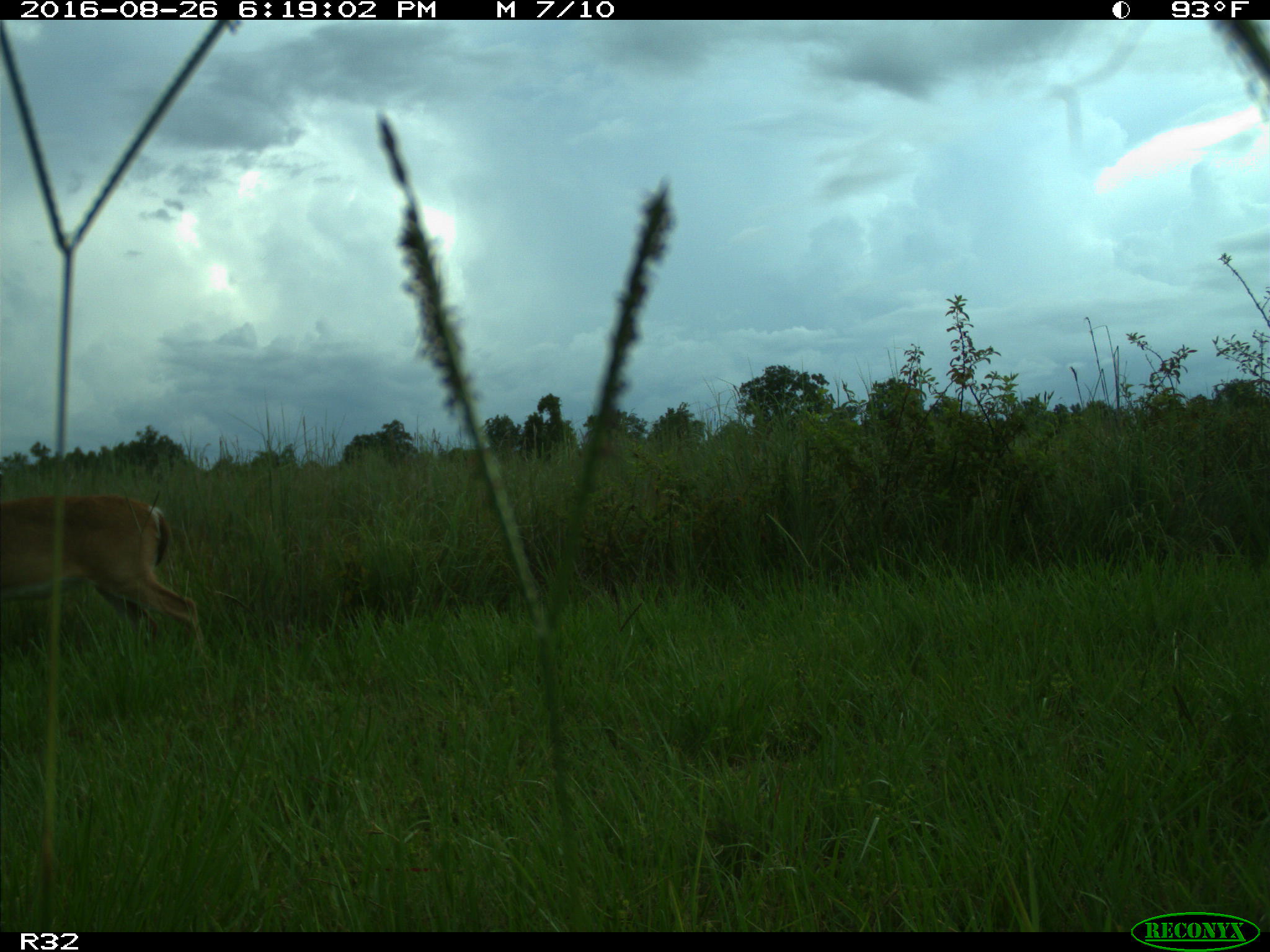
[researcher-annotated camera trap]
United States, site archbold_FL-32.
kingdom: Animalia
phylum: Chordata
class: Mammalia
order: Artiodactyla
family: Cervidae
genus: Odocoileus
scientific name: Odocoileus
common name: deer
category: unidentified deer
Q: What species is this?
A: Unidentified deer (deer) (Odocoileus).